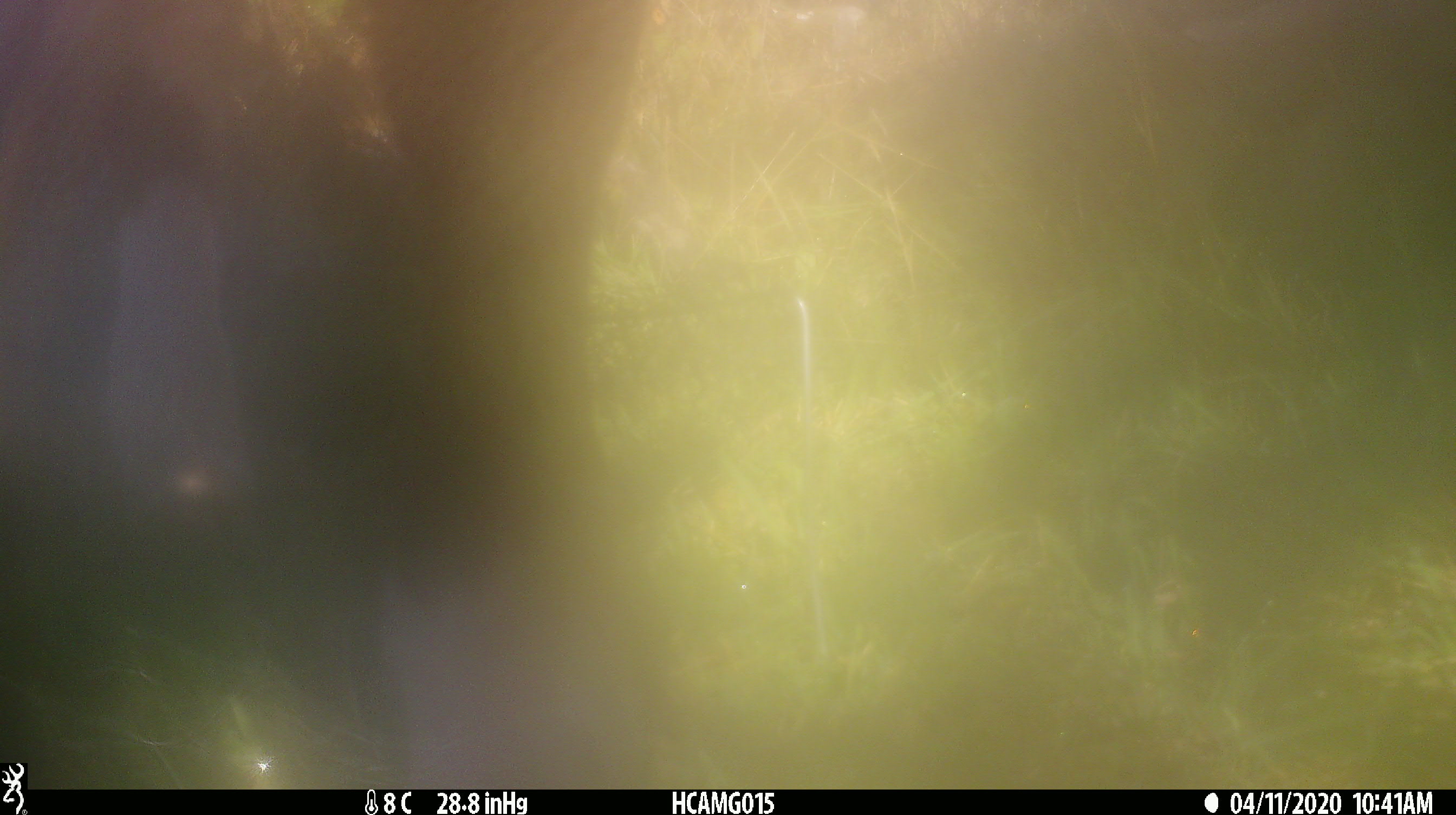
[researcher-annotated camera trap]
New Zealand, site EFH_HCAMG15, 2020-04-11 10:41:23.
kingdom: Animalia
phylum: Chordata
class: Mammalia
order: Artiodactyla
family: Bovidae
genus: Bos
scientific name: Bos taurus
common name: domestic cow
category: cow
Cow (domestic cow) (Bos taurus).